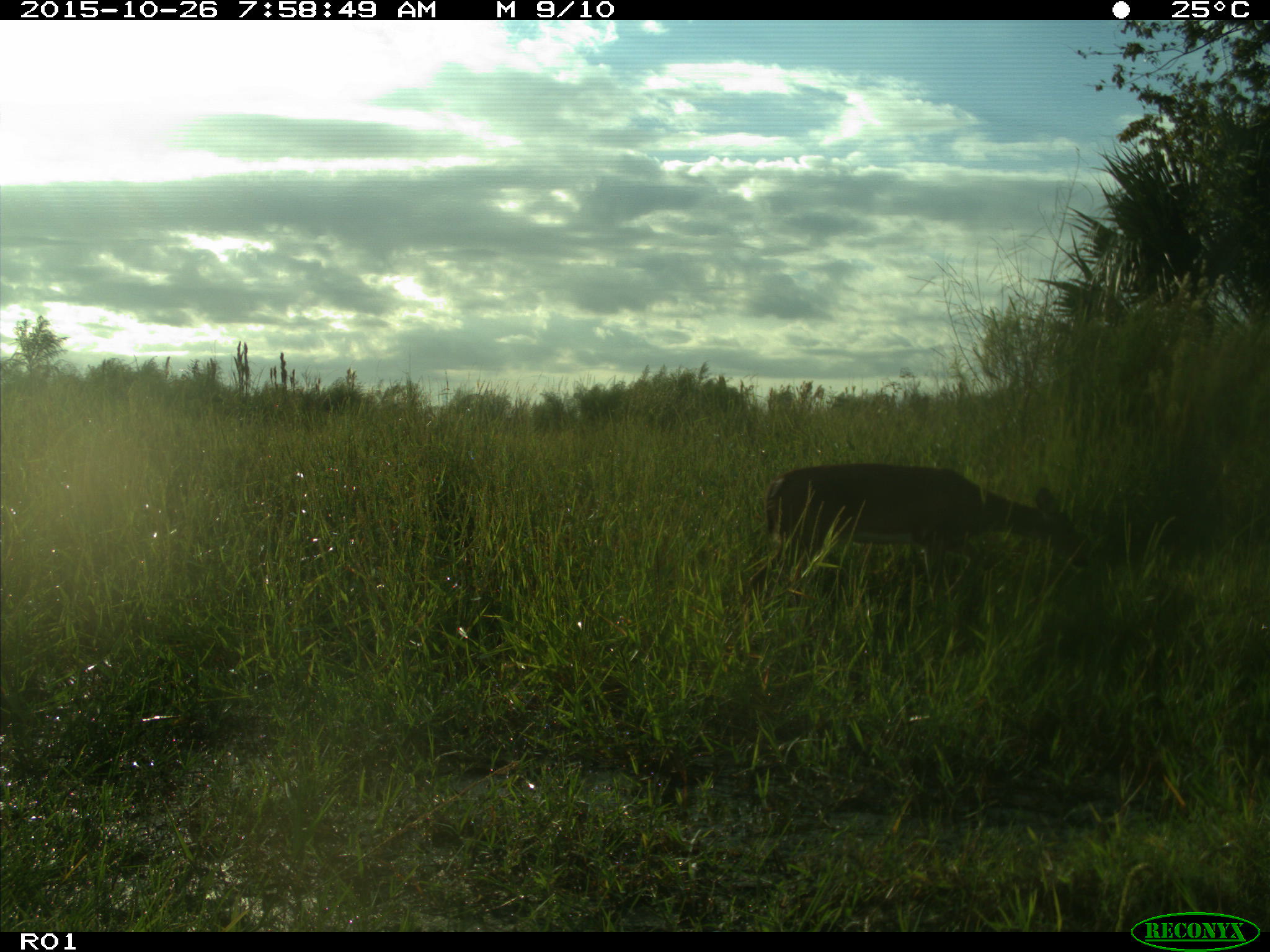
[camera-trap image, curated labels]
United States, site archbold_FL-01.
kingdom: Animalia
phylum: Chordata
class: Mammalia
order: Artiodactyla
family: Cervidae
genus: Odocoileus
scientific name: Odocoileus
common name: deer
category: unidentified deer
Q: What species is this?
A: Unidentified deer (deer) (Odocoileus).